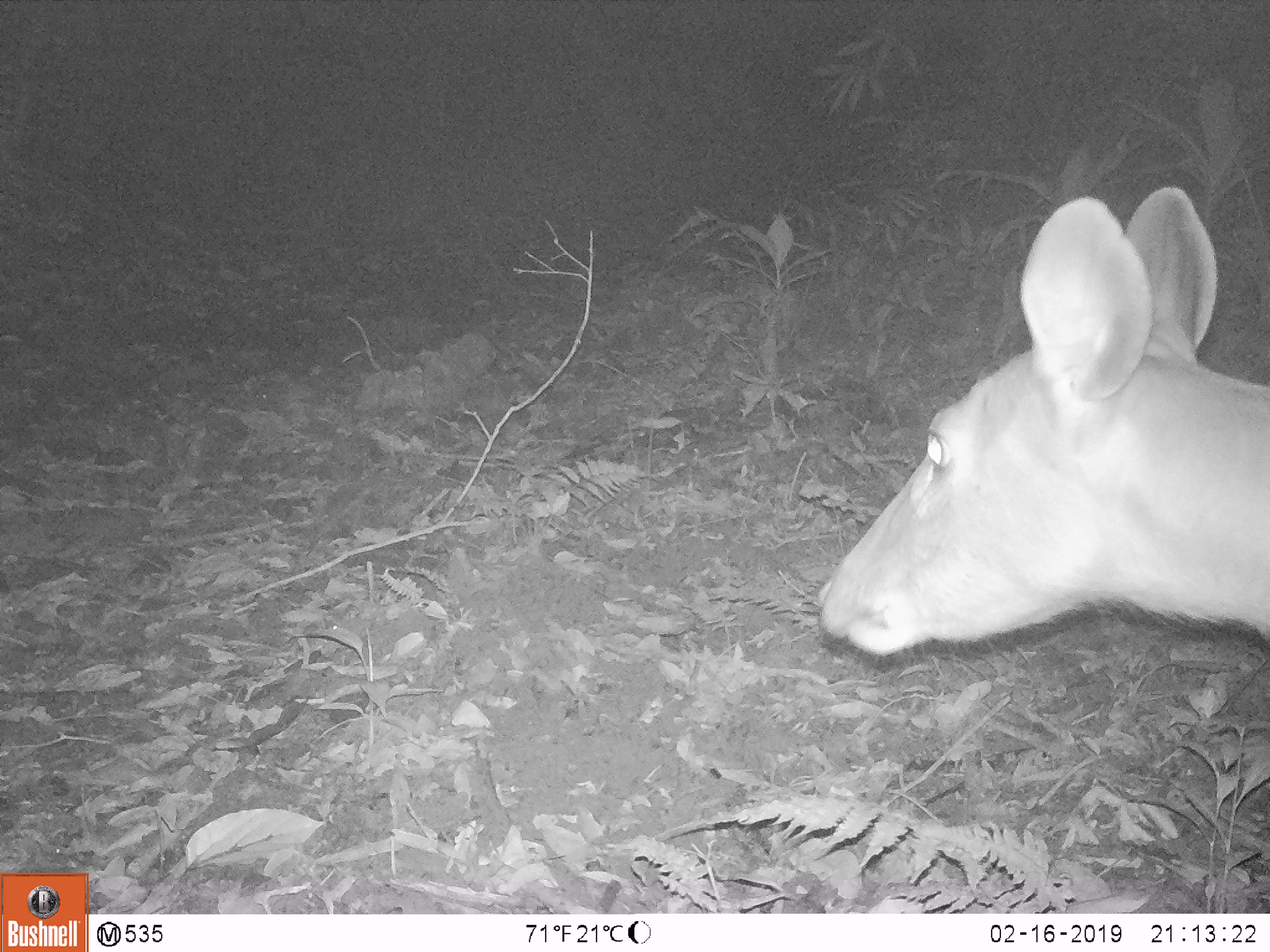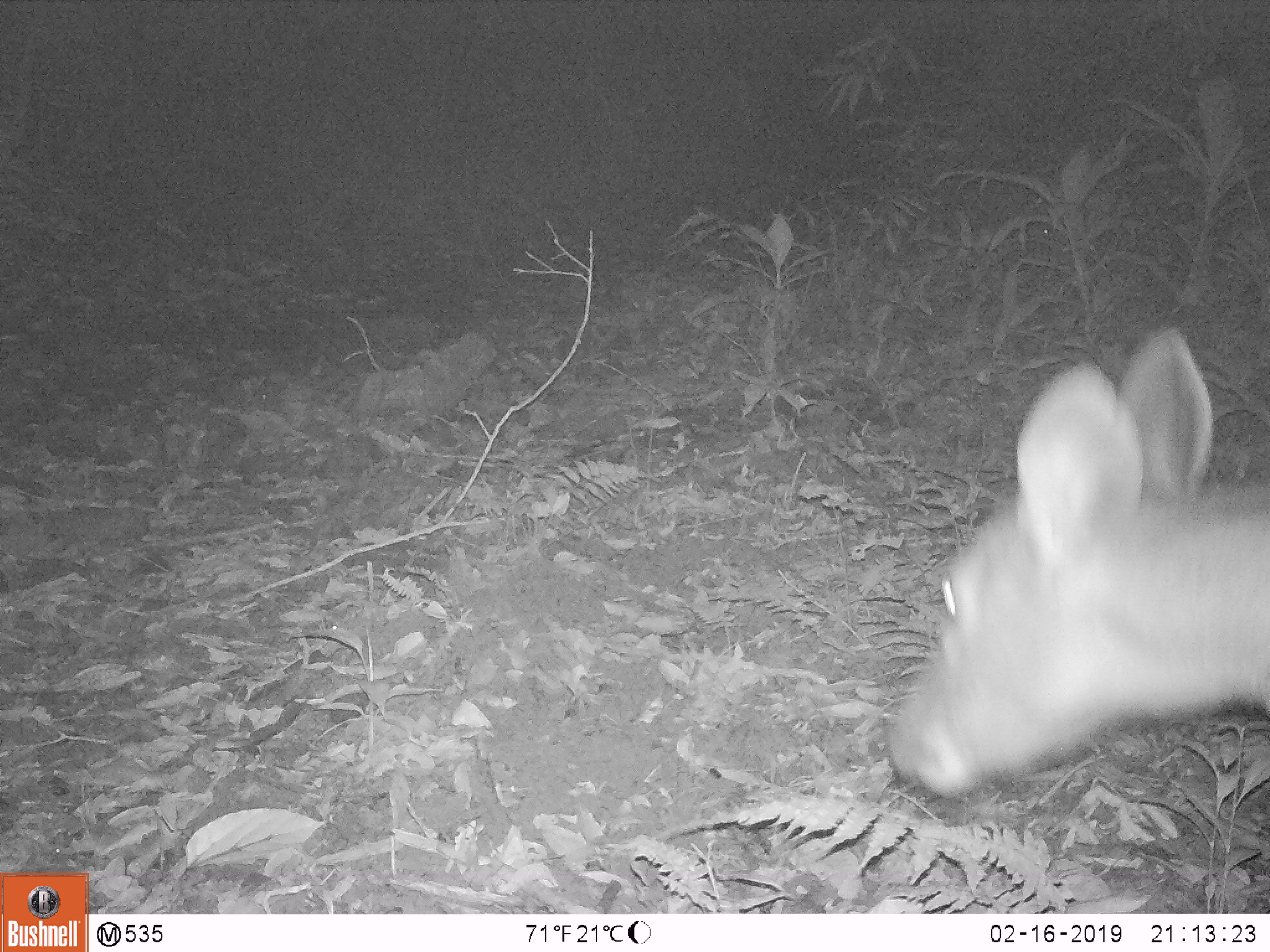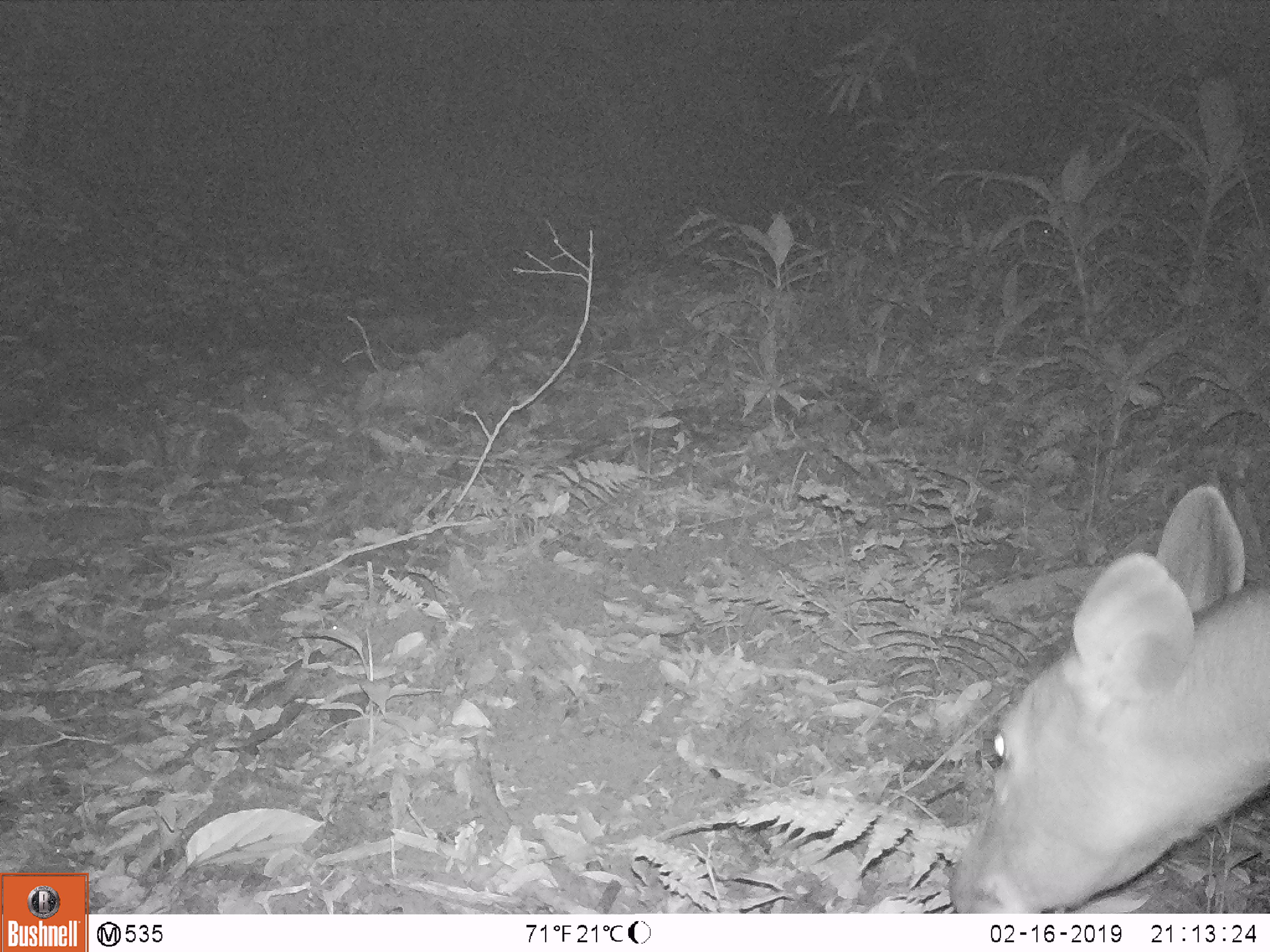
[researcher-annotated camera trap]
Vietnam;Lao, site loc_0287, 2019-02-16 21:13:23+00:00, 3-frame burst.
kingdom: Animalia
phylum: Chordata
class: Mammalia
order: Artiodactyla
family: Cervidae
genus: Rusa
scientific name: Rusa unicolor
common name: sambar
Sambar (Rusa unicolor). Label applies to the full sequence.